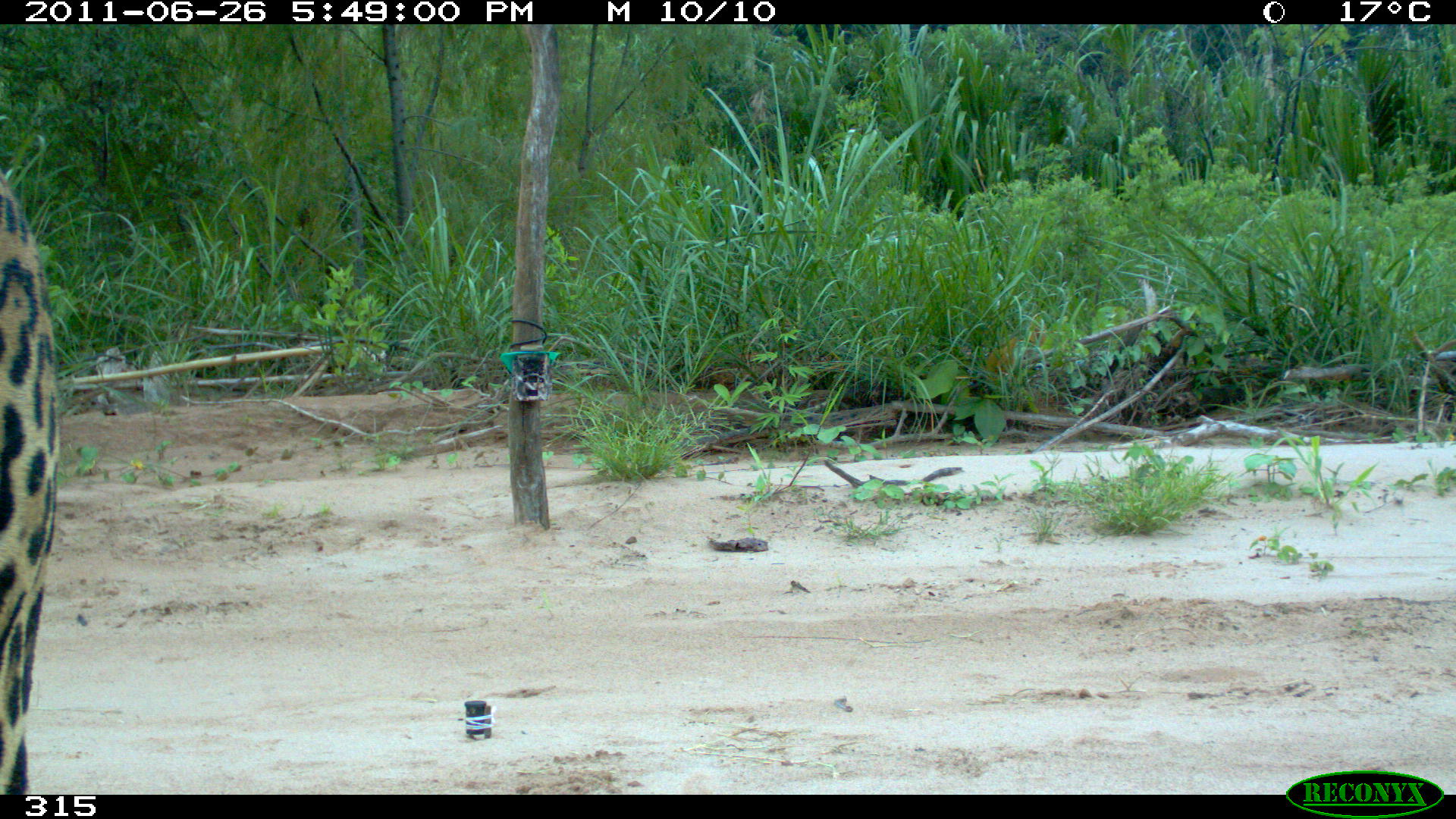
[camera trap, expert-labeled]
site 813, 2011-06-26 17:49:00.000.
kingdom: Animalia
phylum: Chordata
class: Mammalia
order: Carnivora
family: Felidae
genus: Panthera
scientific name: Panthera onca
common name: jaguar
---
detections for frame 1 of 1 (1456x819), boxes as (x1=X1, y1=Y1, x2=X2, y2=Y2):
panthera onca: (x1=0, y1=169, x2=61, y2=794)